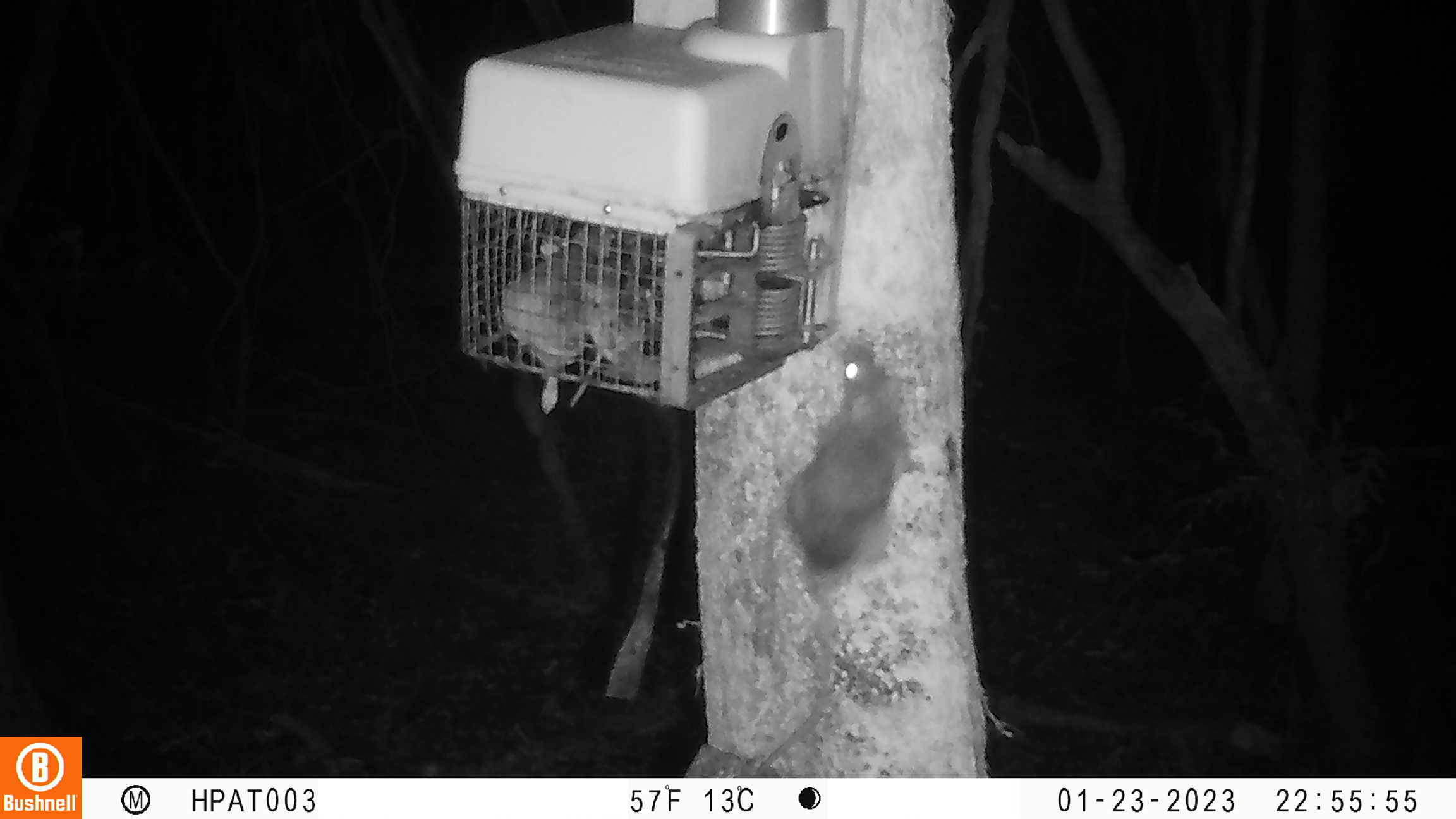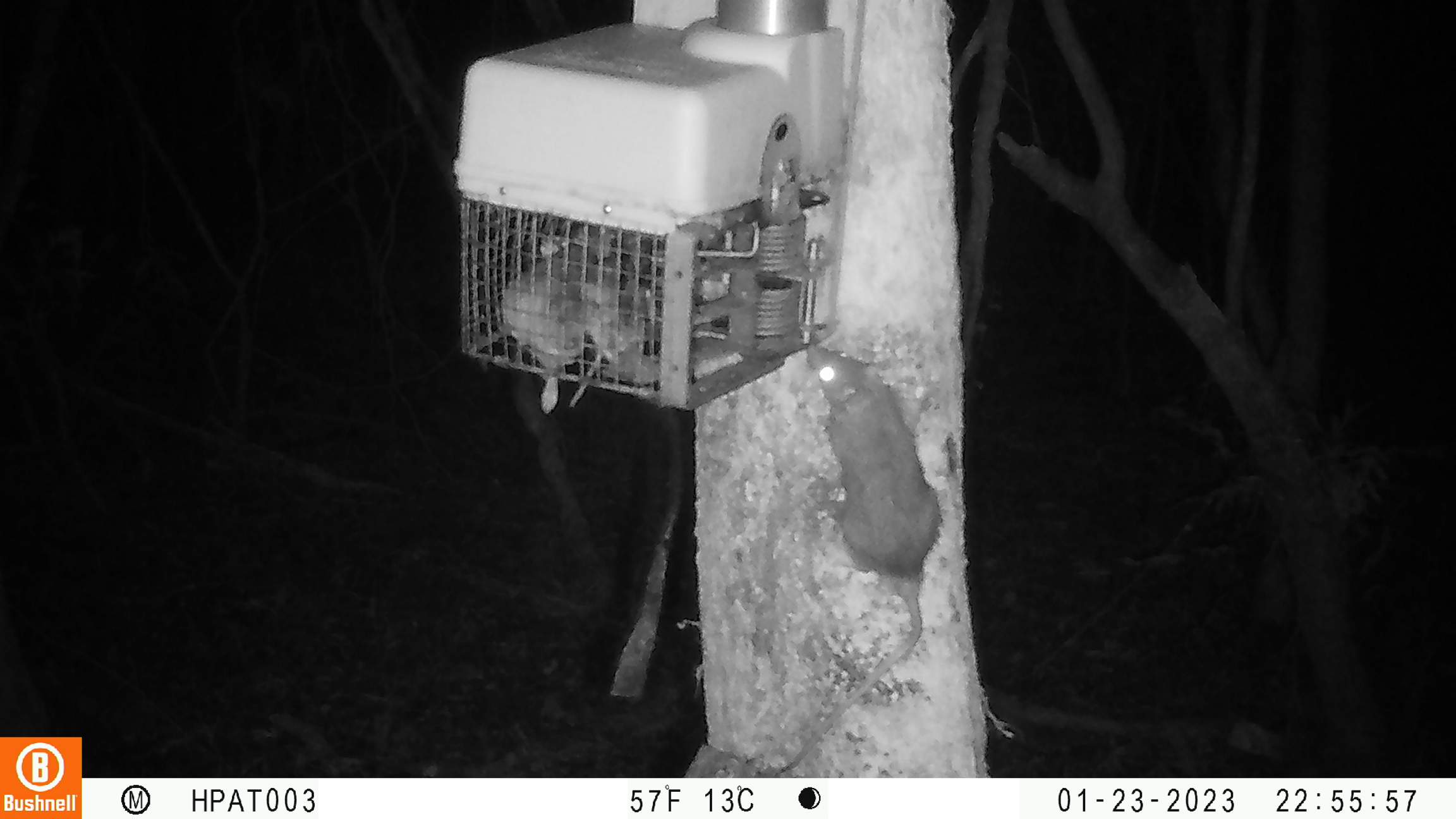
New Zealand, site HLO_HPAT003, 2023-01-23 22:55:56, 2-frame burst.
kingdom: Animalia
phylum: Chordata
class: Mammalia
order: Rodentia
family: Muridae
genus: Rattus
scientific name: Rattus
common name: rat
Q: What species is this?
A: Rat (Rattus).